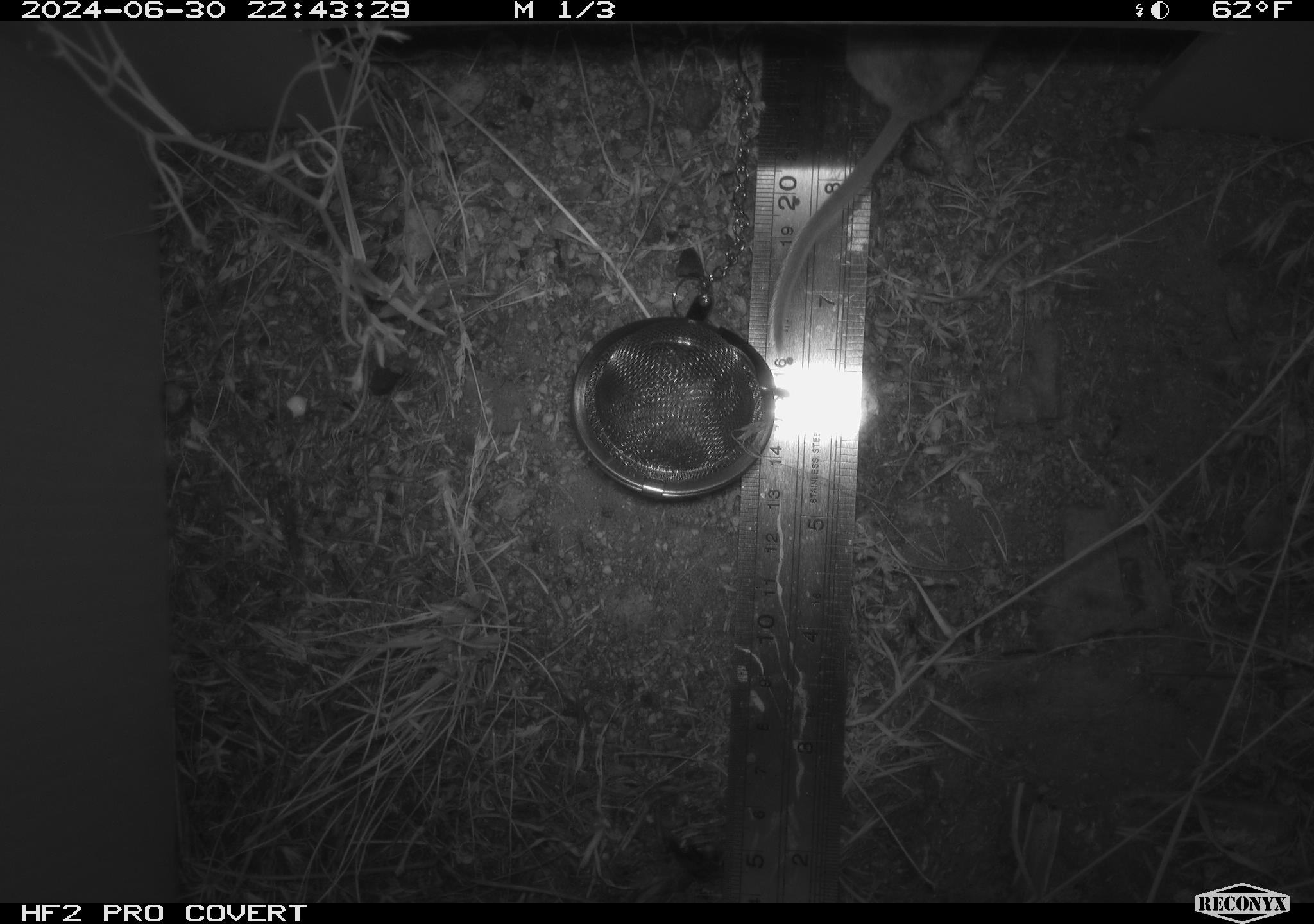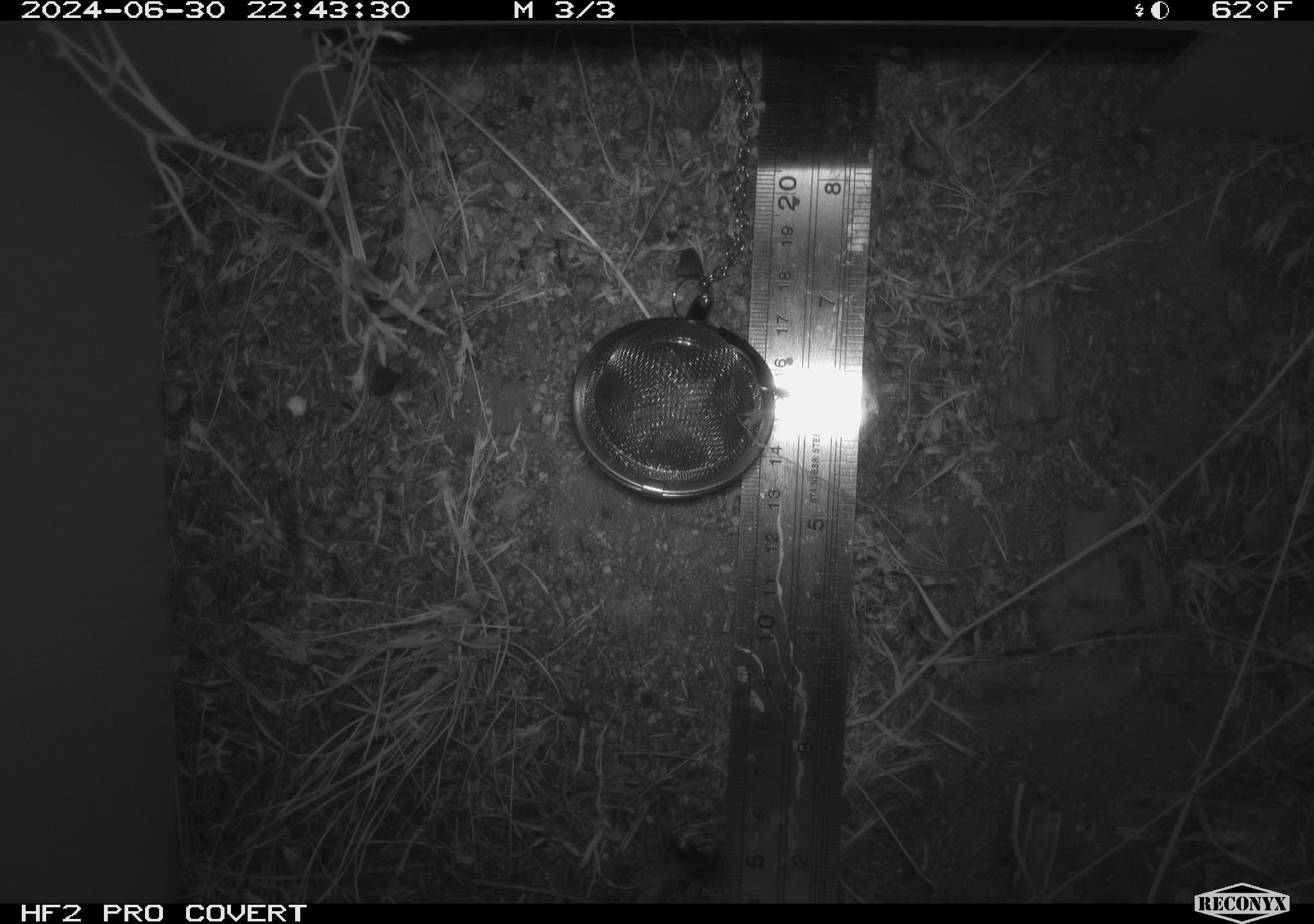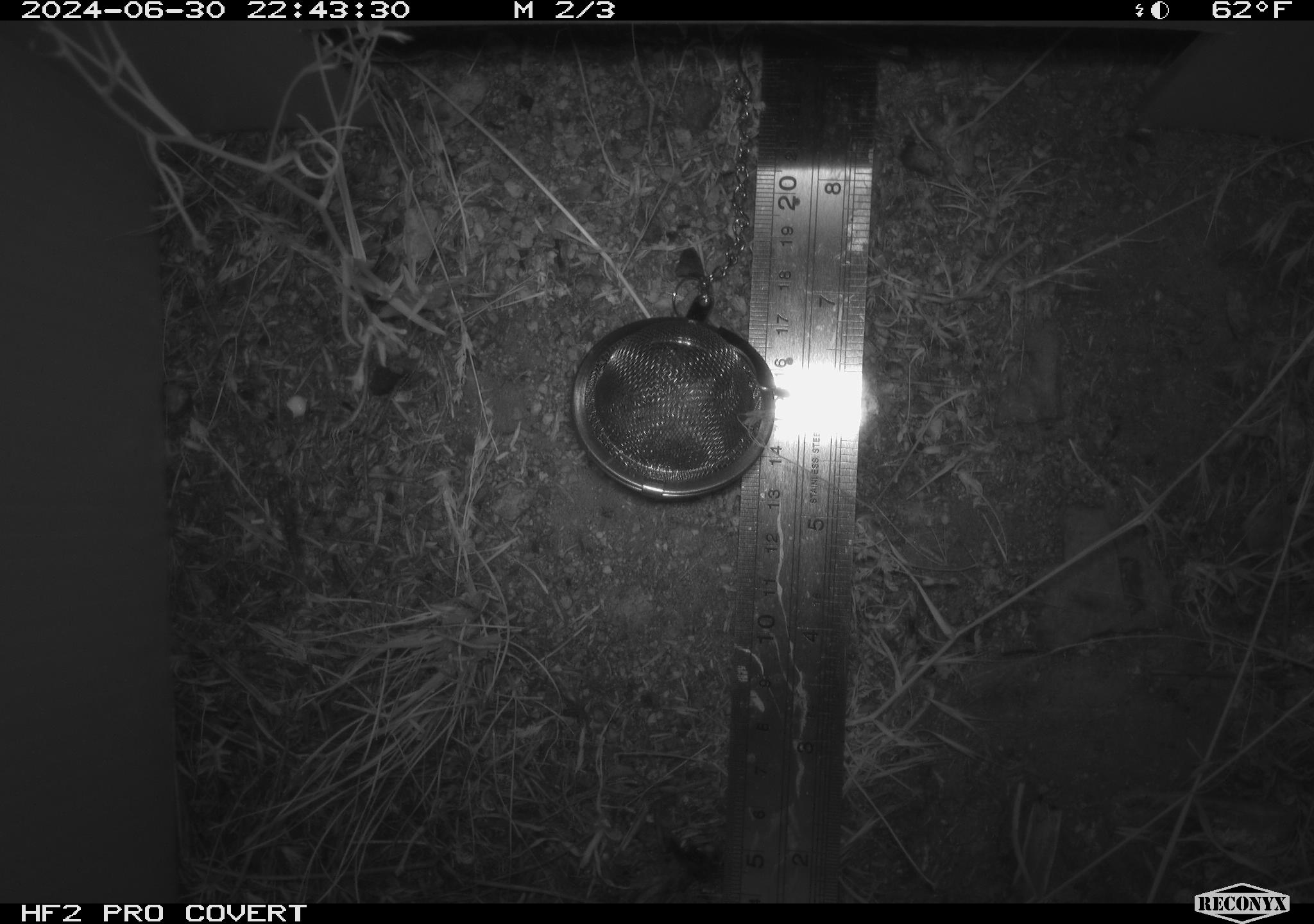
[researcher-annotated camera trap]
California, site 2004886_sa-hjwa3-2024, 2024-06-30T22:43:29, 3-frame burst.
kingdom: Animalia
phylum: Chordata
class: Mammalia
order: Rodentia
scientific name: Rodentia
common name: rodent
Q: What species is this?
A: Rodent (Rodentia).